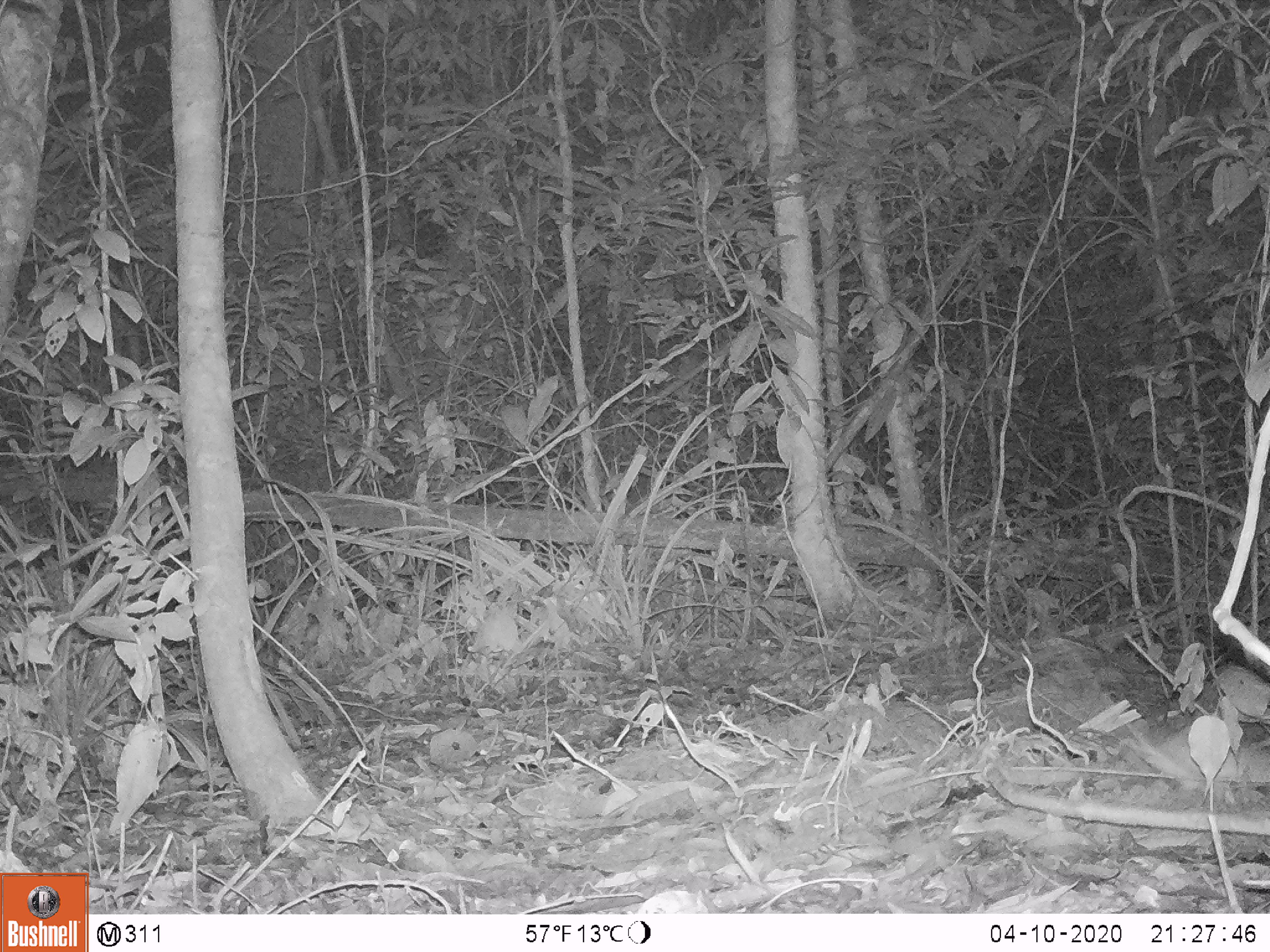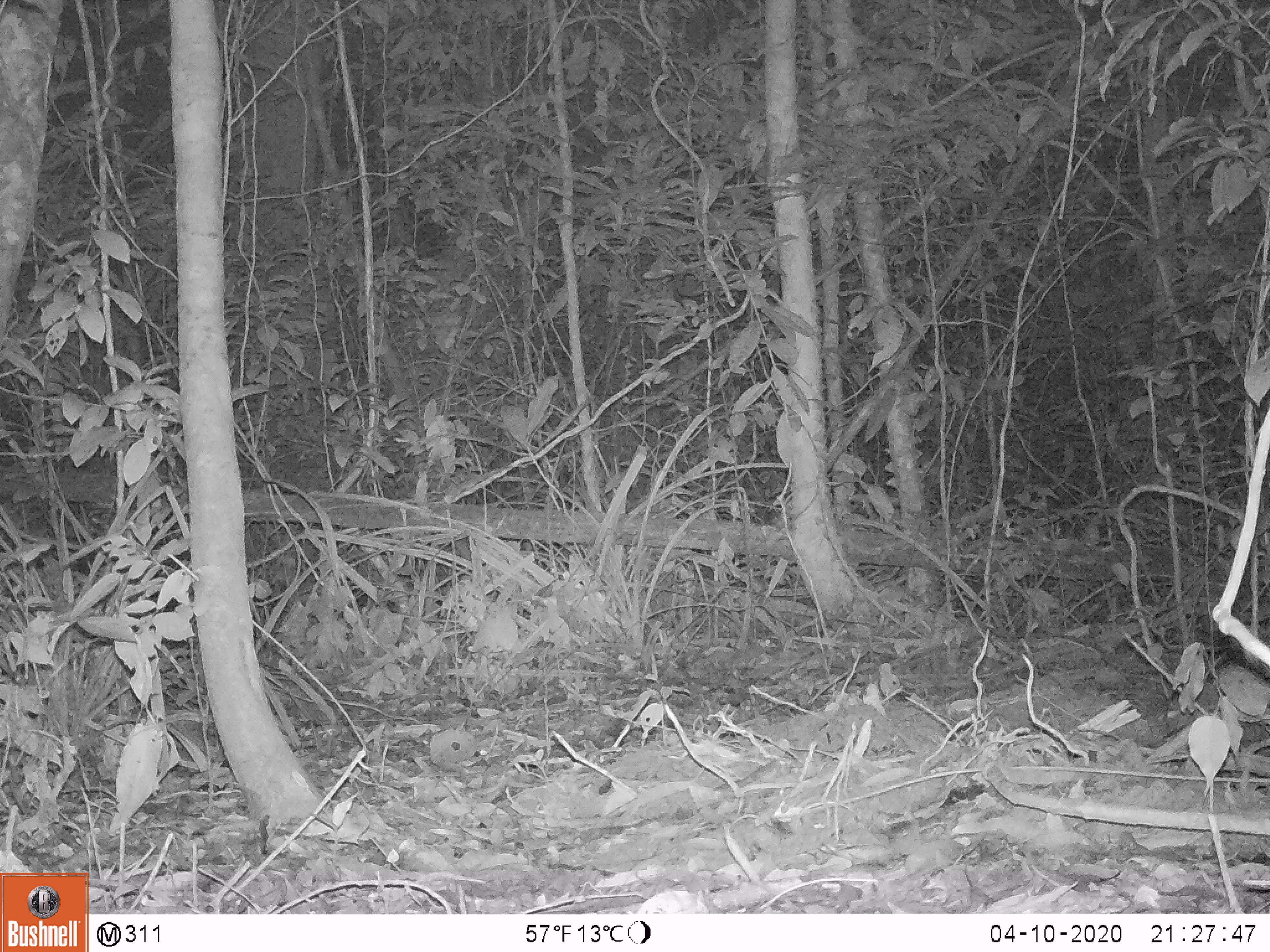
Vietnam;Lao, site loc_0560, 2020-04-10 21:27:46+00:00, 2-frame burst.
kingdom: Animalia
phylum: Chordata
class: Mammalia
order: Rodentia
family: Muridae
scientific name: Muridae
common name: old-world mice and rats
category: unidentified murid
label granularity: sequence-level